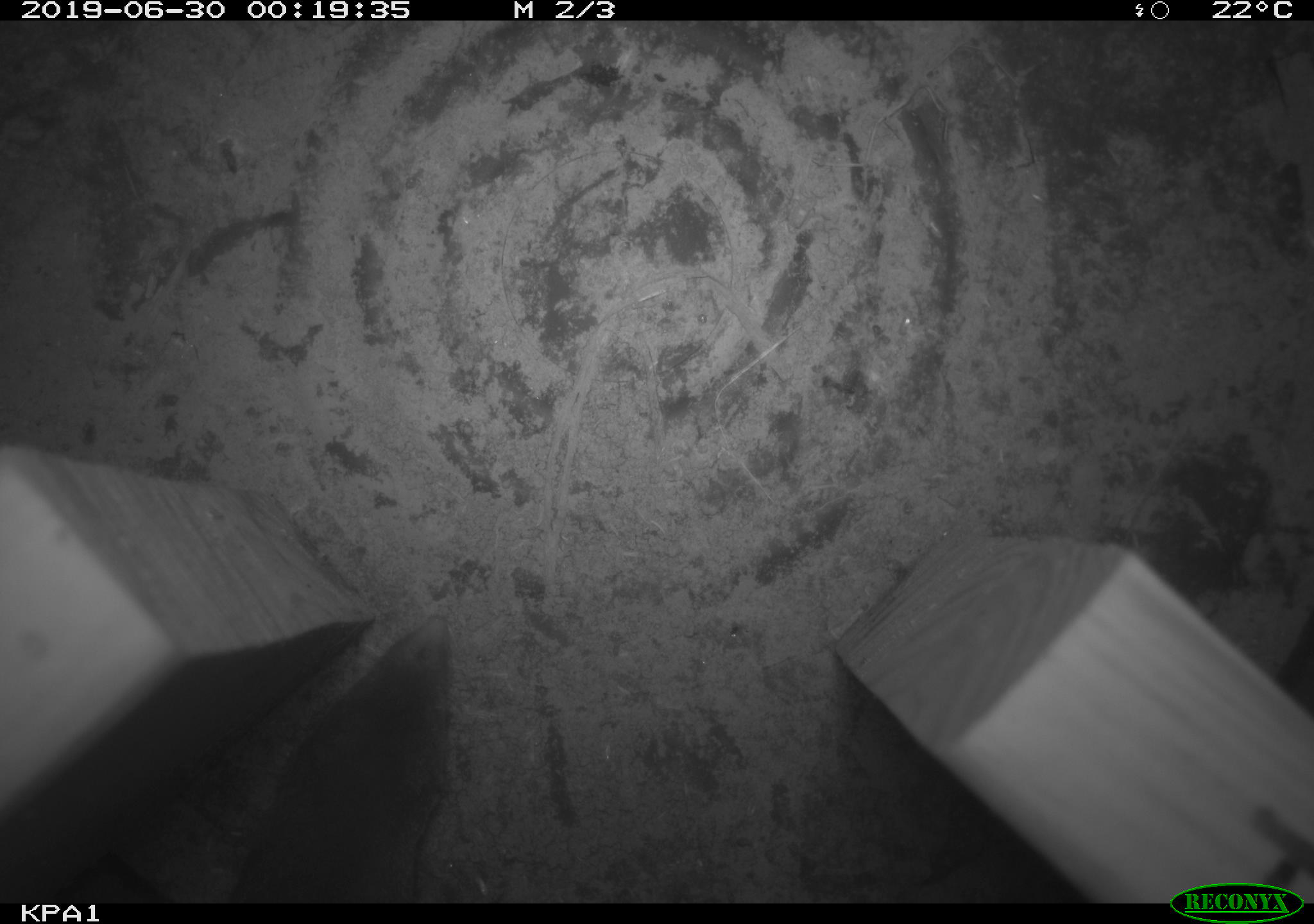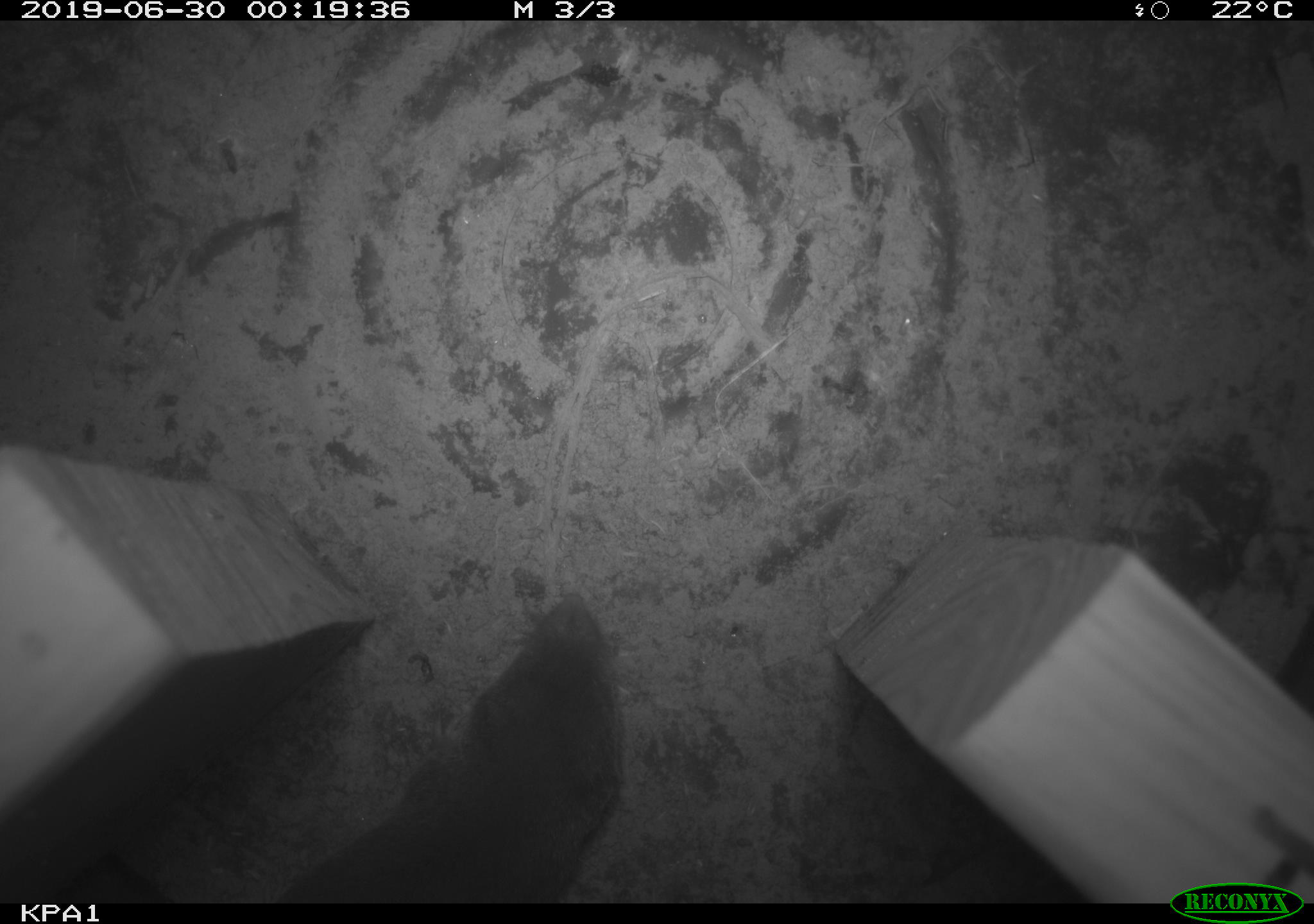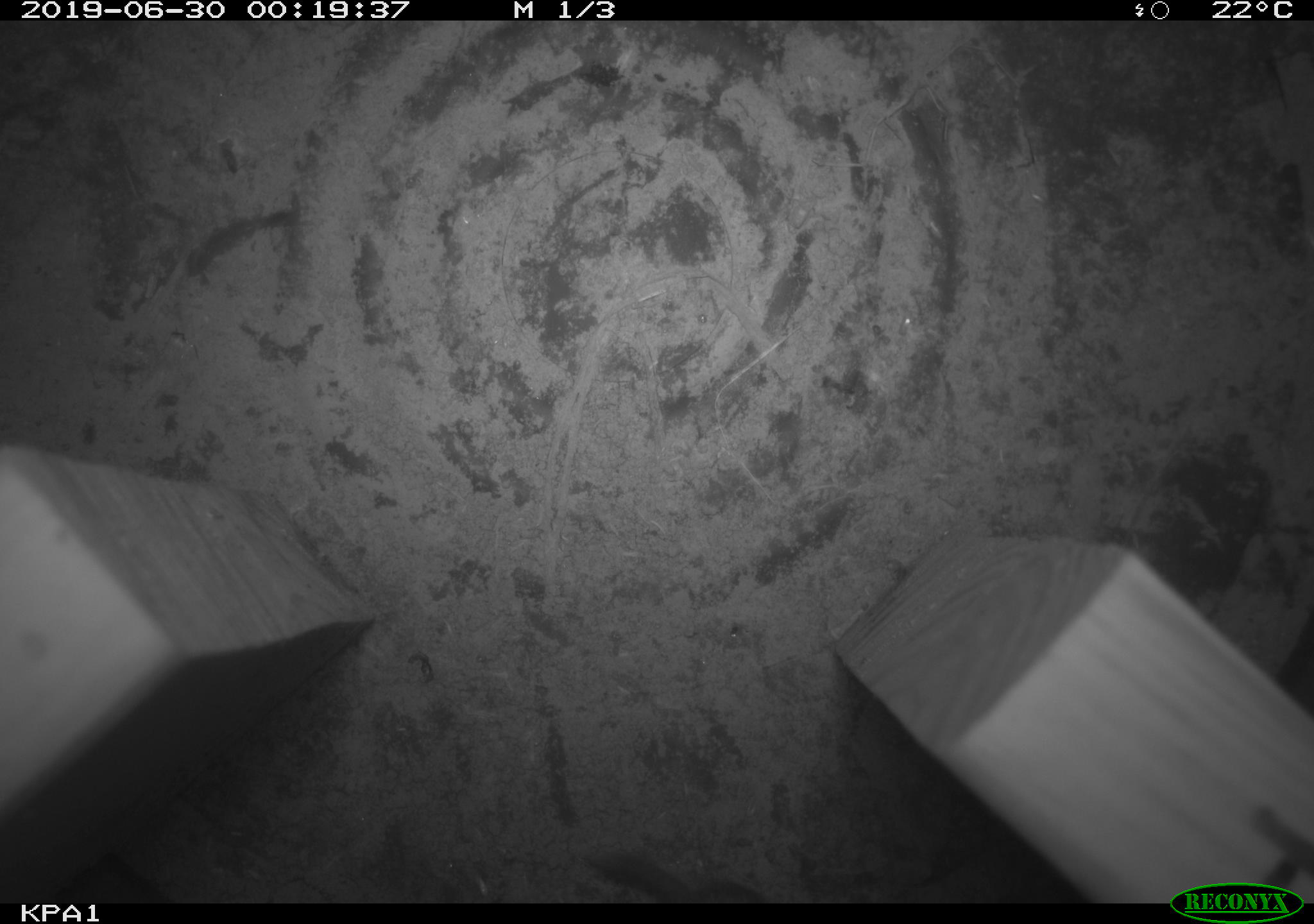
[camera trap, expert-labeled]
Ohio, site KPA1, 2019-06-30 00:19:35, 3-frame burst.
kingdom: Animalia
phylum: Chordata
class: Mammalia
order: Eulipotyphla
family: Soricidae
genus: Blarina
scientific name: Blarina brevicauda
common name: northern short-tailed shrew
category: n. short-tailed shrew